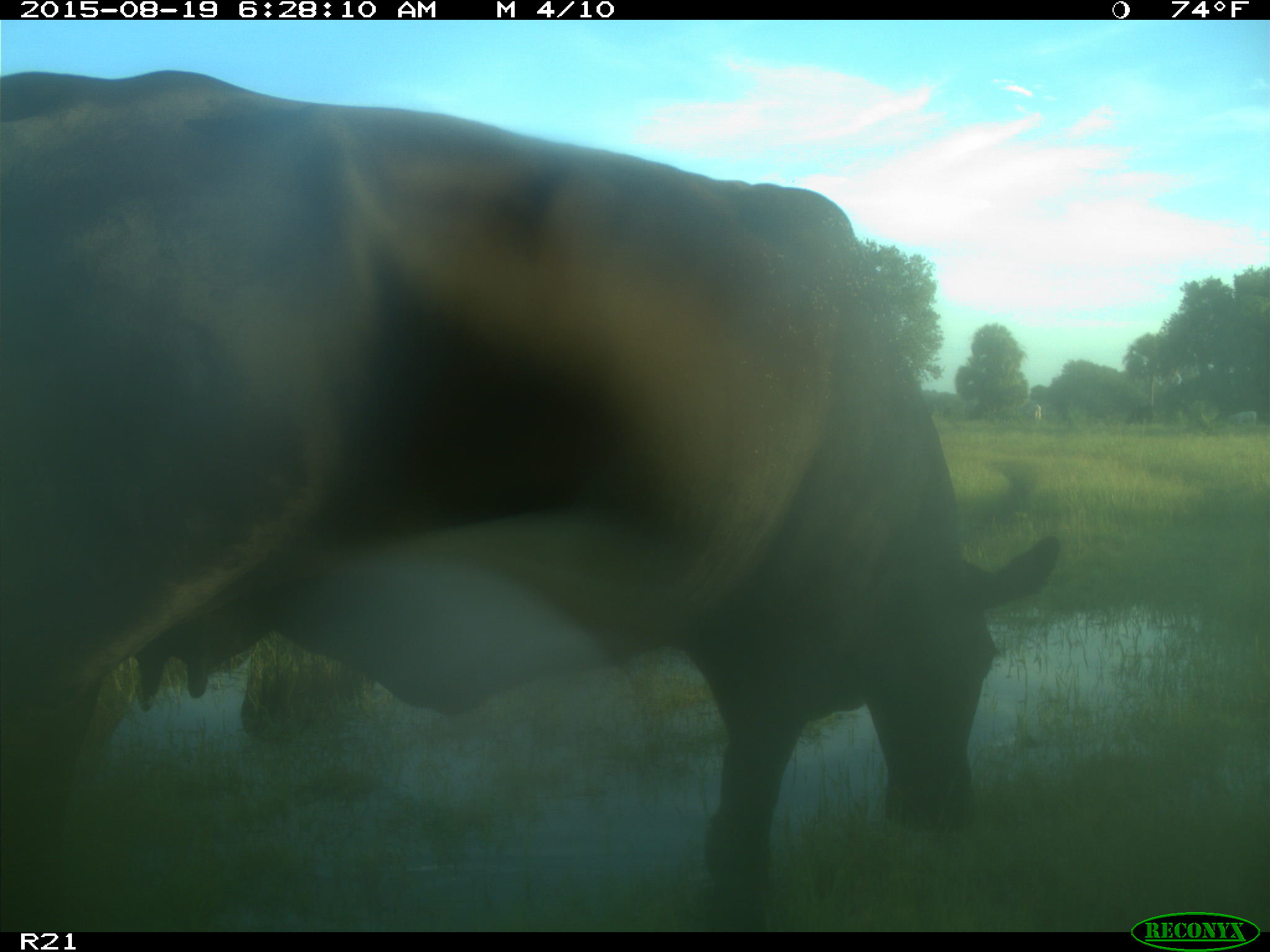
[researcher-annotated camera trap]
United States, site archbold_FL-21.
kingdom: Animalia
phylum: Chordata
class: Mammalia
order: Artiodactyla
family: Bovidae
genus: Bos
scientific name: Bos taurus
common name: domestic cow